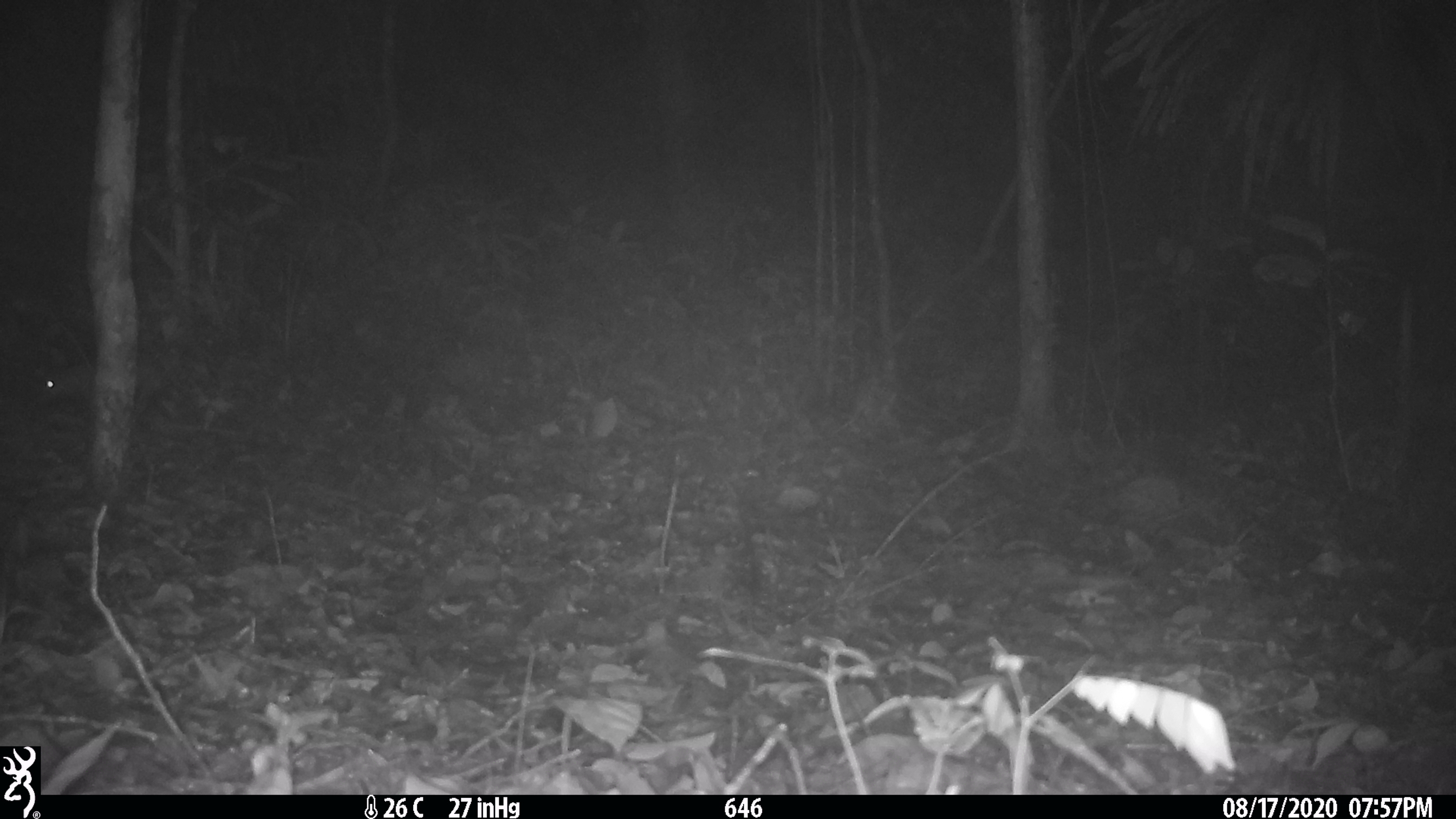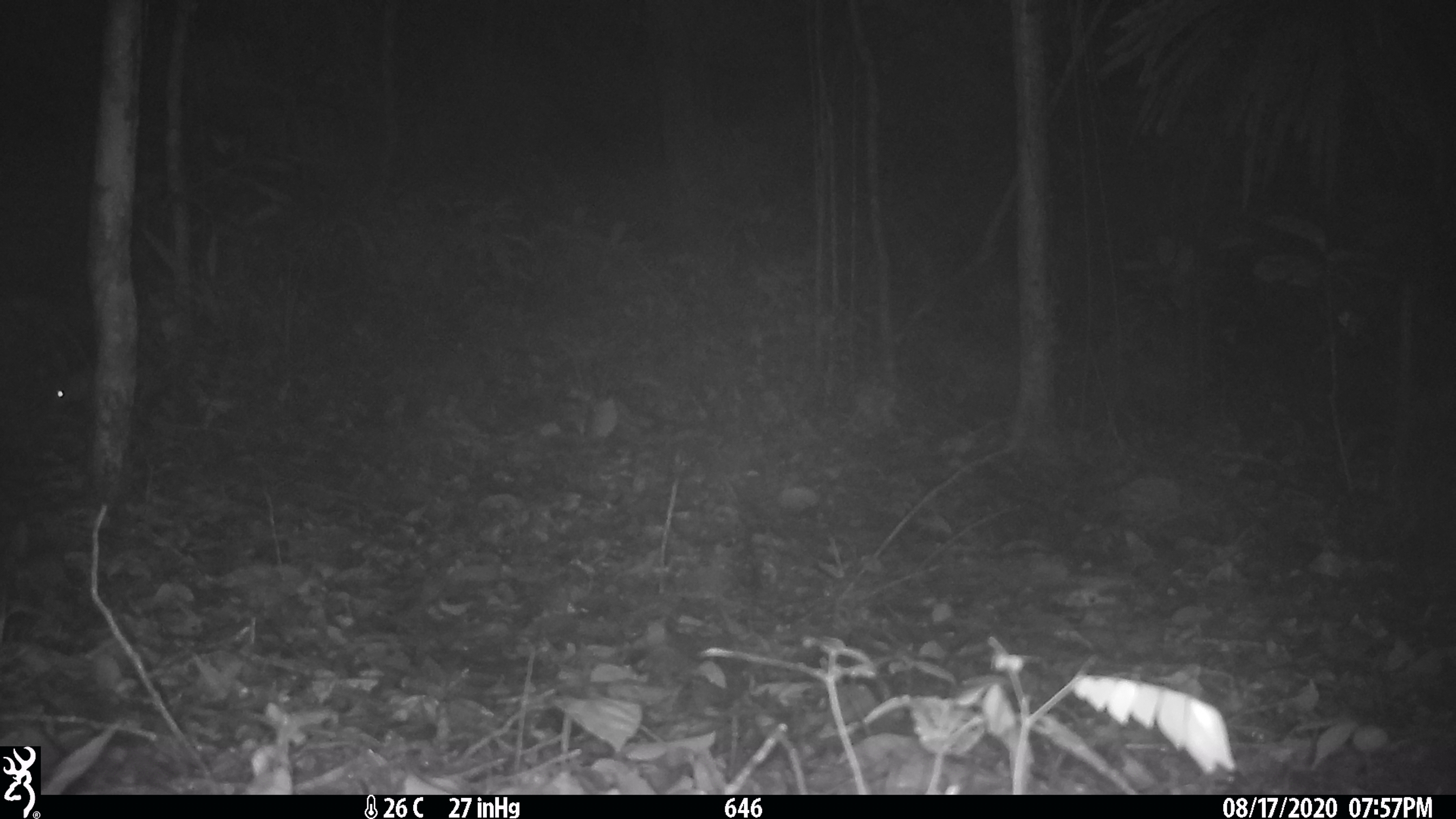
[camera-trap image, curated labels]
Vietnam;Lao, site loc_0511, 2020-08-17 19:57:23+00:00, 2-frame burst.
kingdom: Animalia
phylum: Chordata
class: Mammalia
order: Rodentia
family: Hystricidae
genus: Atherurus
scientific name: Atherurus macrourus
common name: asiatic brush-tailed porcupine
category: asiatic brush tailed porcupine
Asiatic brush tailed porcupine (asiatic brush-tailed porcupine) (Atherurus macrourus). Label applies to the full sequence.